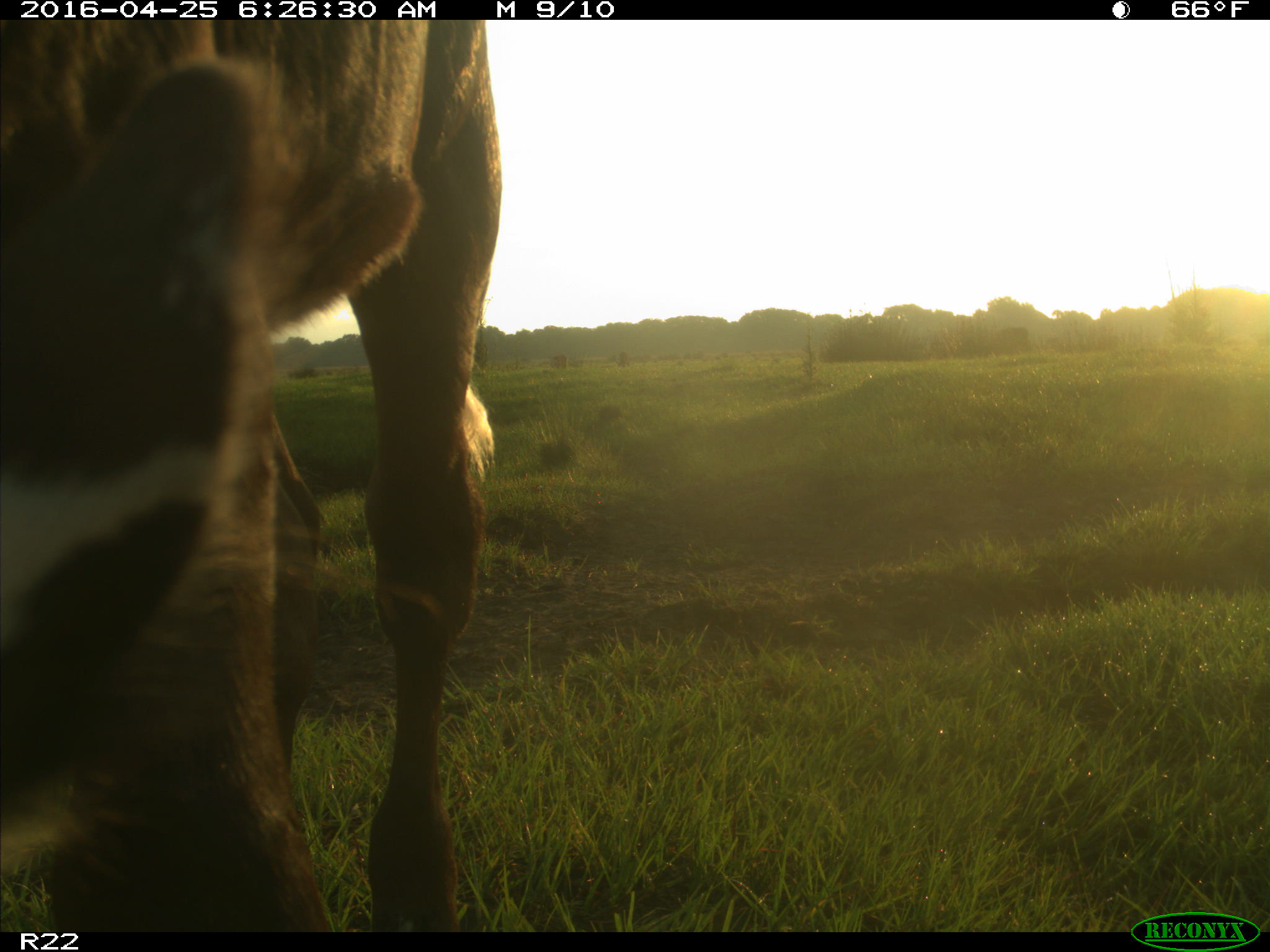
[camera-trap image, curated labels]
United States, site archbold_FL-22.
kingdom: Animalia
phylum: Chordata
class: Mammalia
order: Artiodactyla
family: Bovidae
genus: Bos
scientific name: Bos taurus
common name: domestic cow